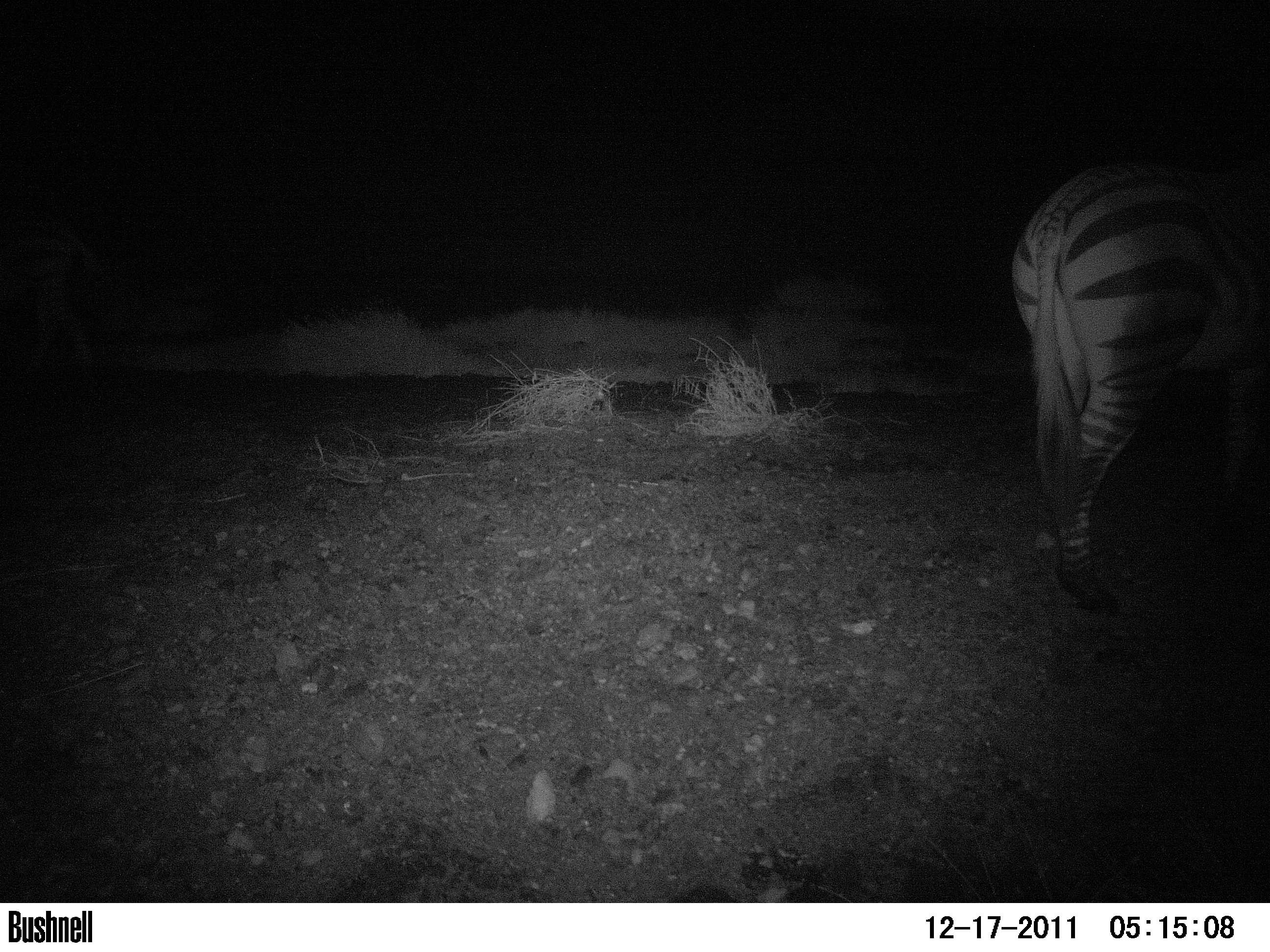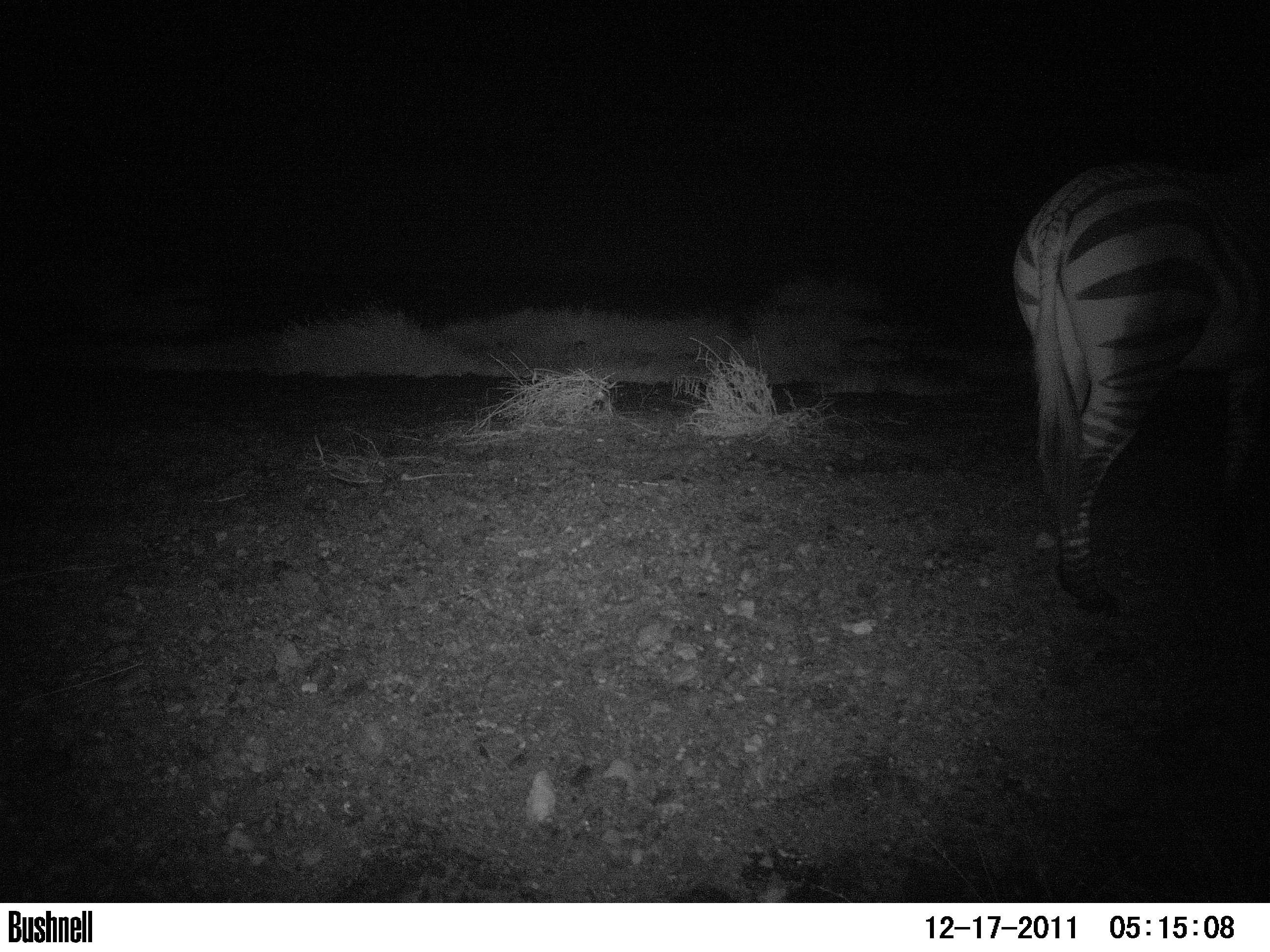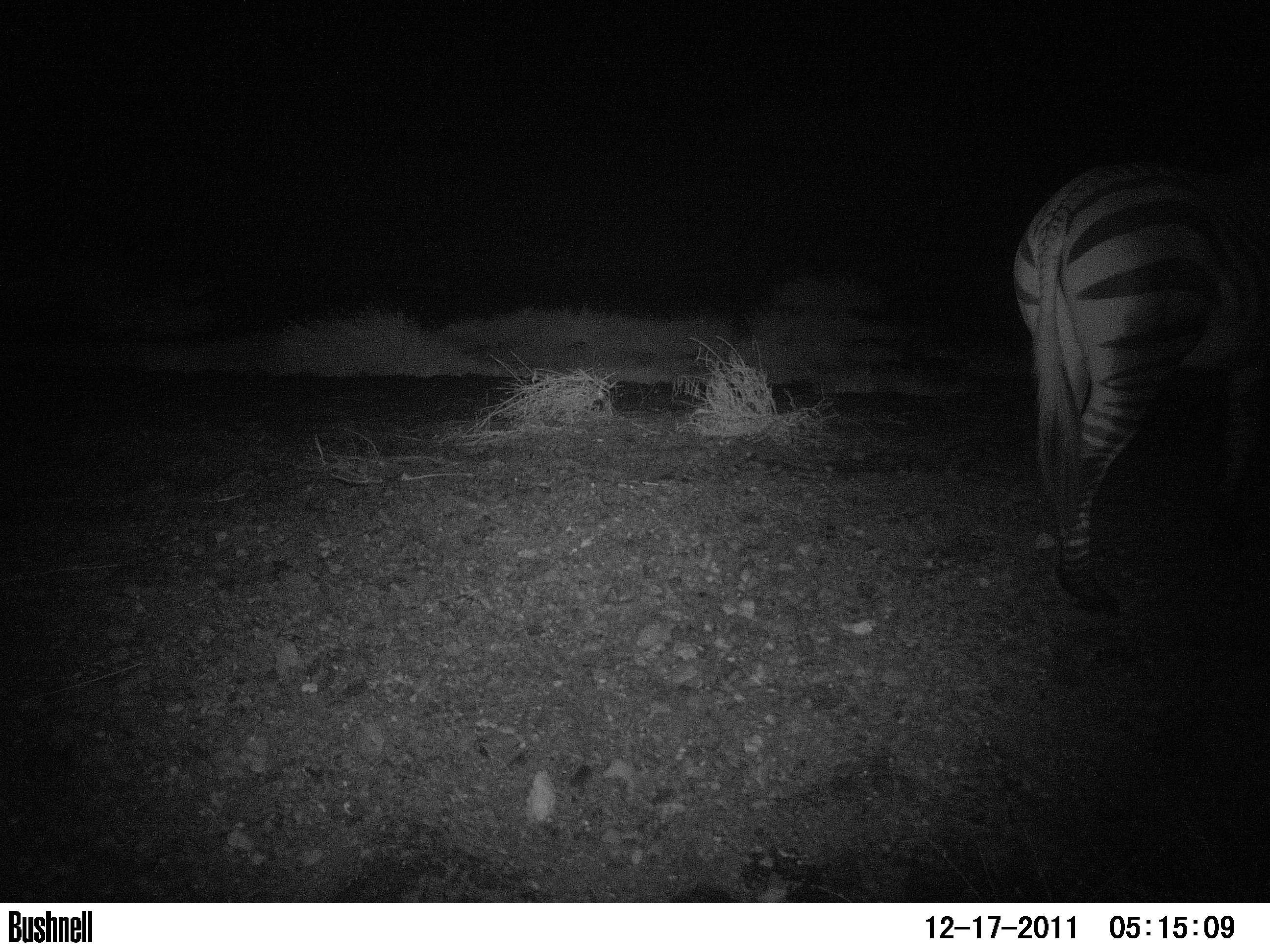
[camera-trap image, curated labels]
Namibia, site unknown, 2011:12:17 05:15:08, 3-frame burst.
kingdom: Animalia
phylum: Chordata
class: Mammalia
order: Perissodactyla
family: Equidae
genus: Equus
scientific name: Equus zebra hartmannae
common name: hartmann's mountain zebra